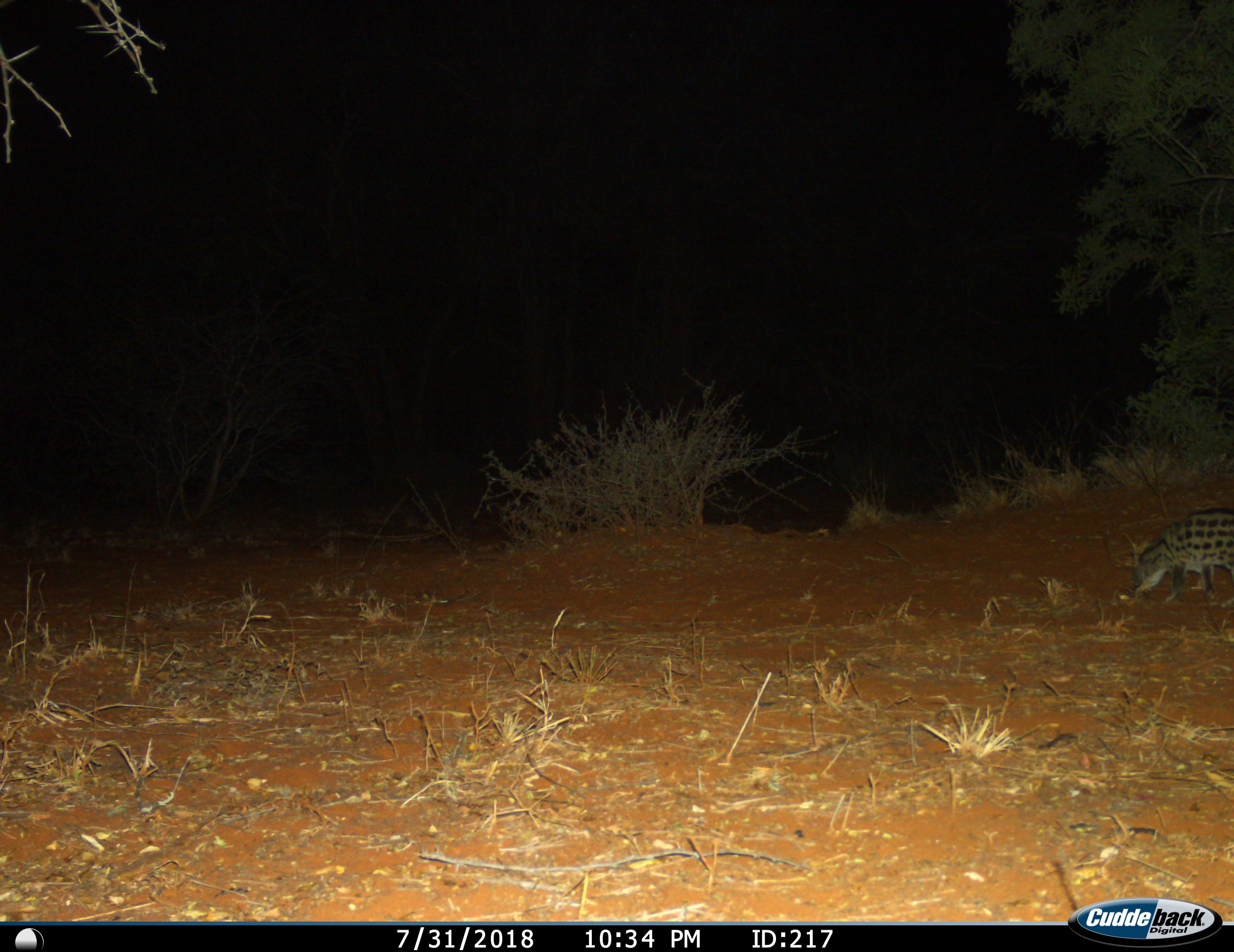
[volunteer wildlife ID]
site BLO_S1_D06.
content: unidentified animal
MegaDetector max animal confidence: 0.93